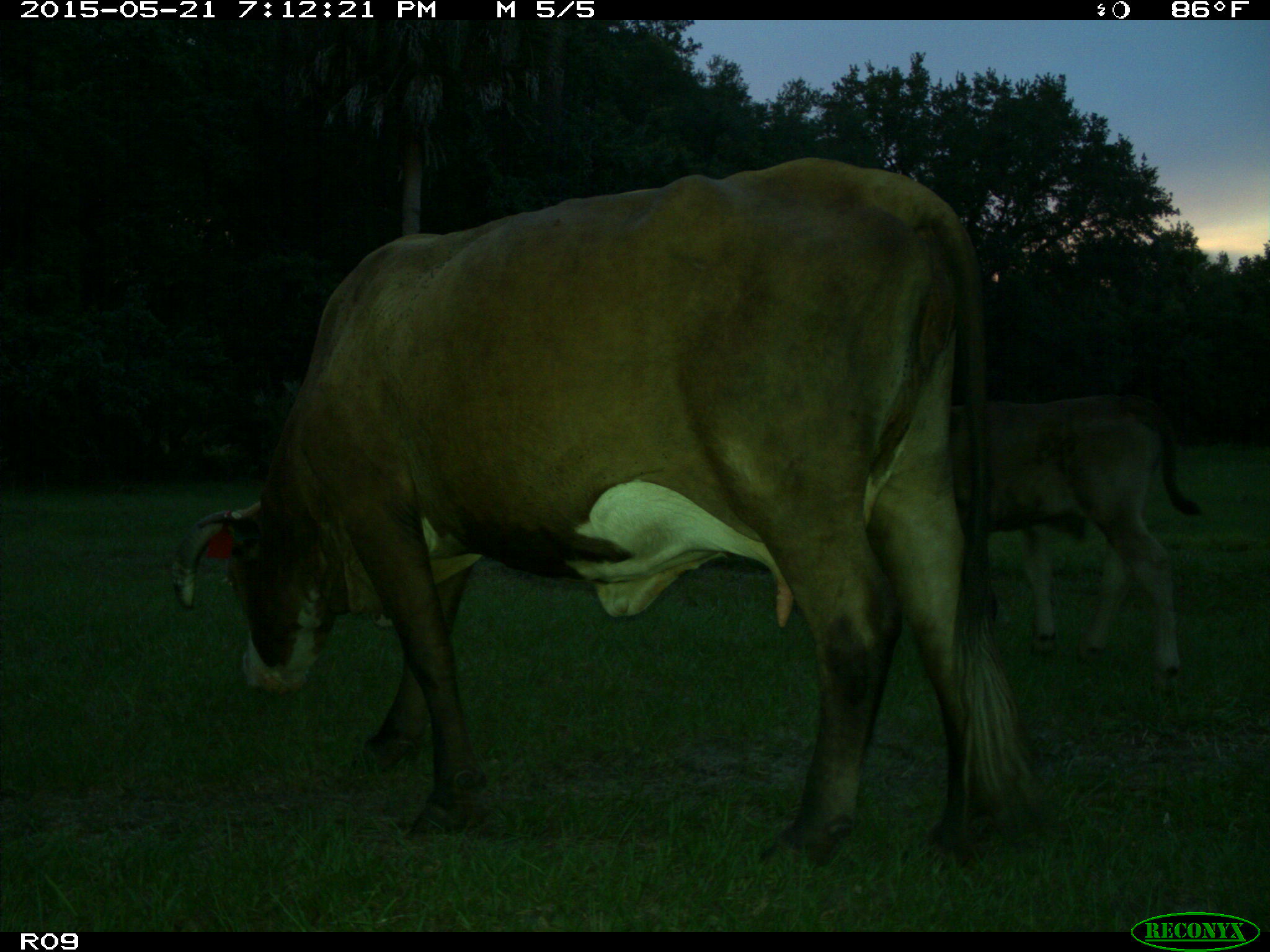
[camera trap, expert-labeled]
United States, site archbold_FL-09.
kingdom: Animalia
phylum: Chordata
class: Mammalia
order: Artiodactyla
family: Bovidae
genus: Bos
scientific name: Bos taurus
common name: domestic cow